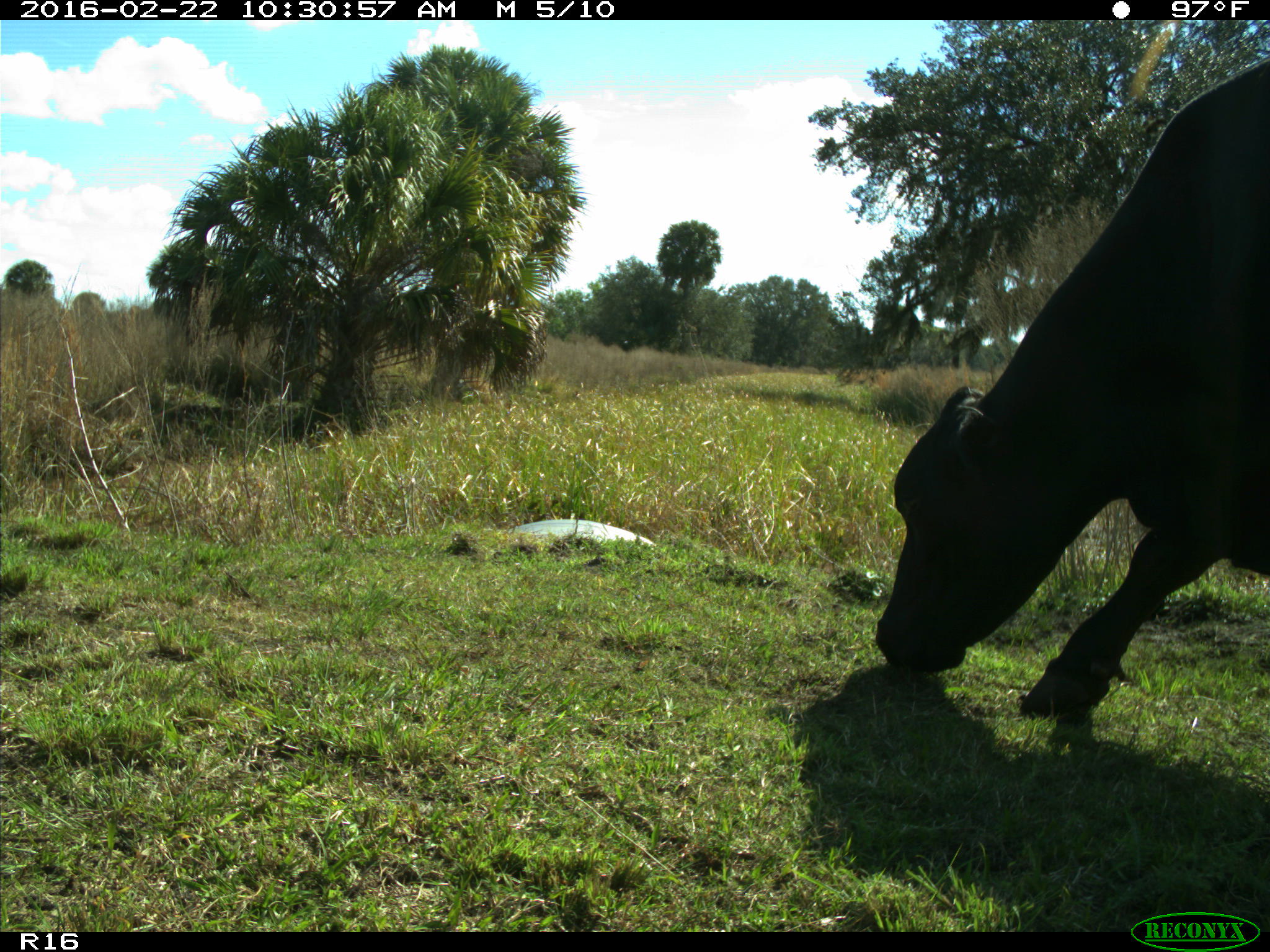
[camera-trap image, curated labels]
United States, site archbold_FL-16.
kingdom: Animalia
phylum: Chordata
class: Mammalia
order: Artiodactyla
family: Bovidae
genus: Bos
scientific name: Bos taurus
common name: domestic cow